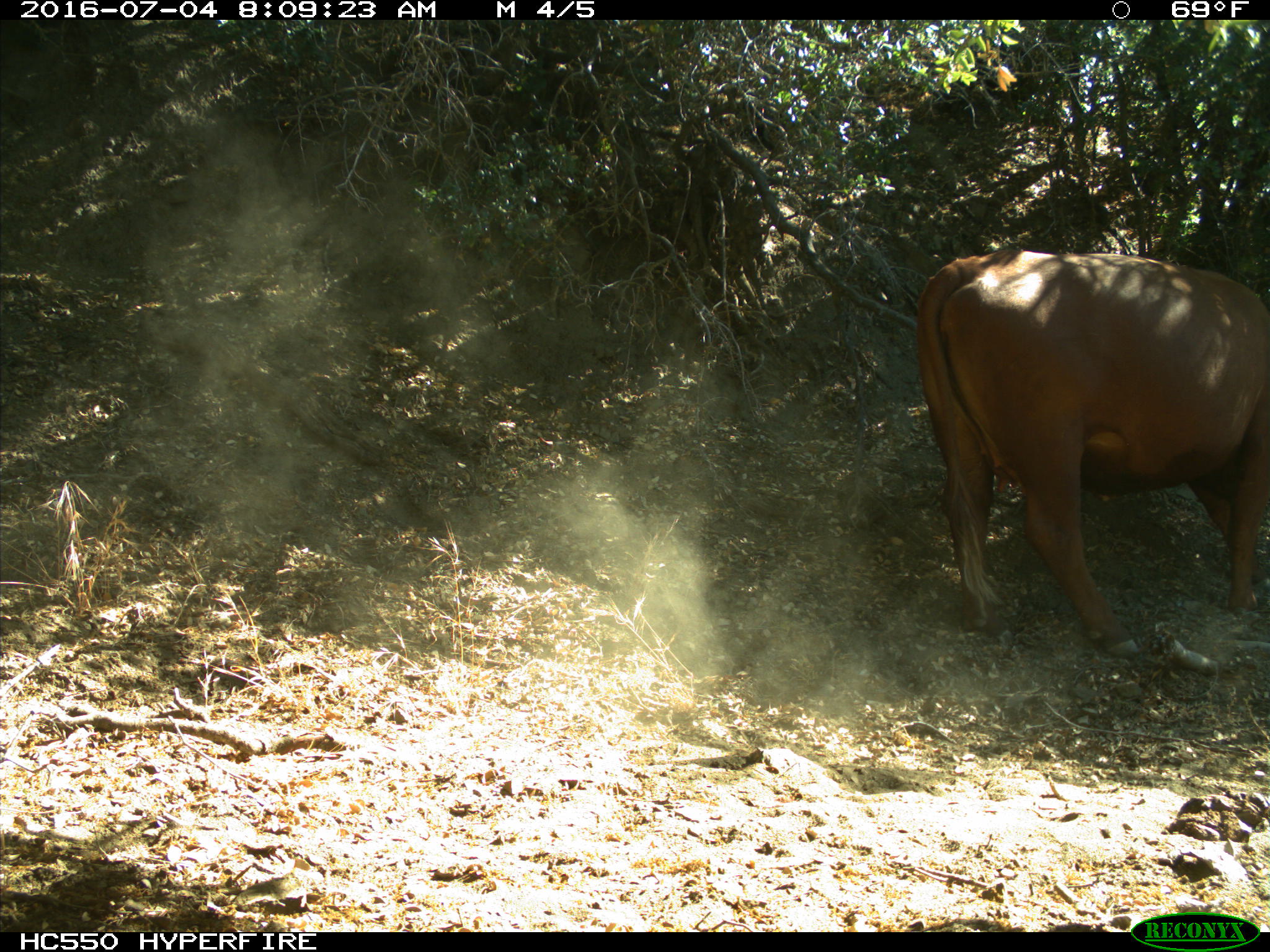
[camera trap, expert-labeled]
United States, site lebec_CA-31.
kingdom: Animalia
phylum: Chordata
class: Mammalia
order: Artiodactyla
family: Bovidae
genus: Bos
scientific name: Bos taurus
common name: domestic cow